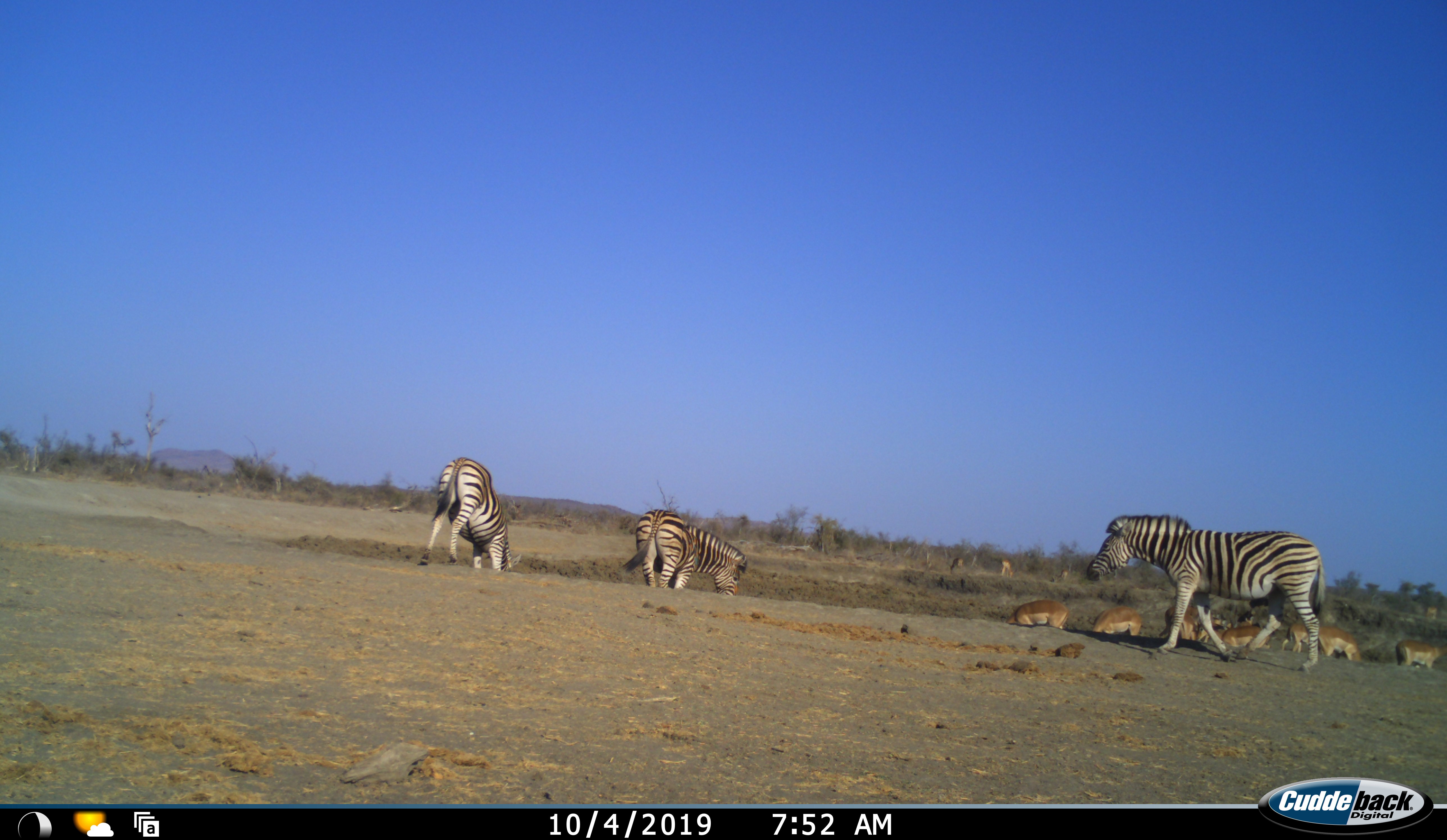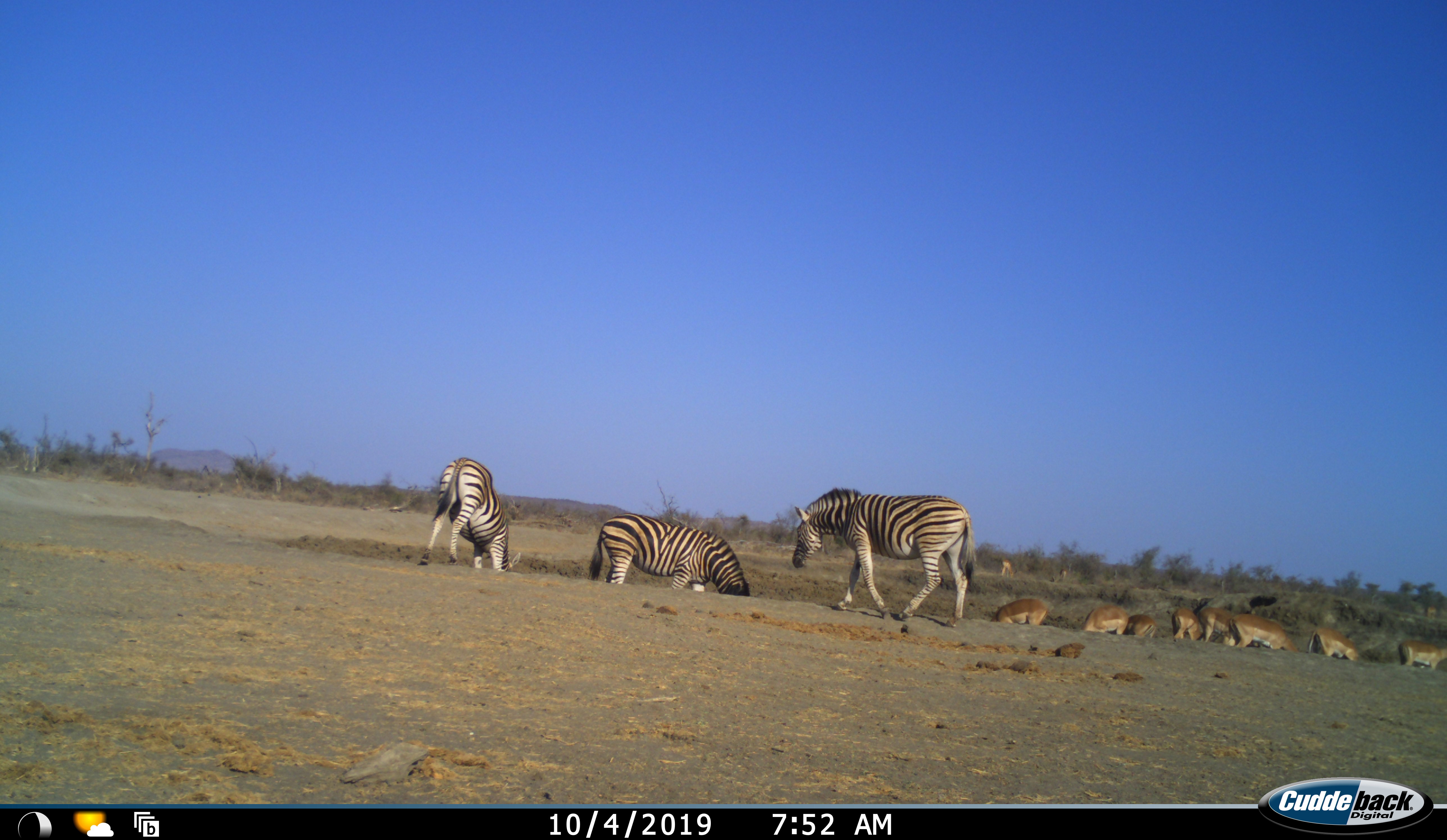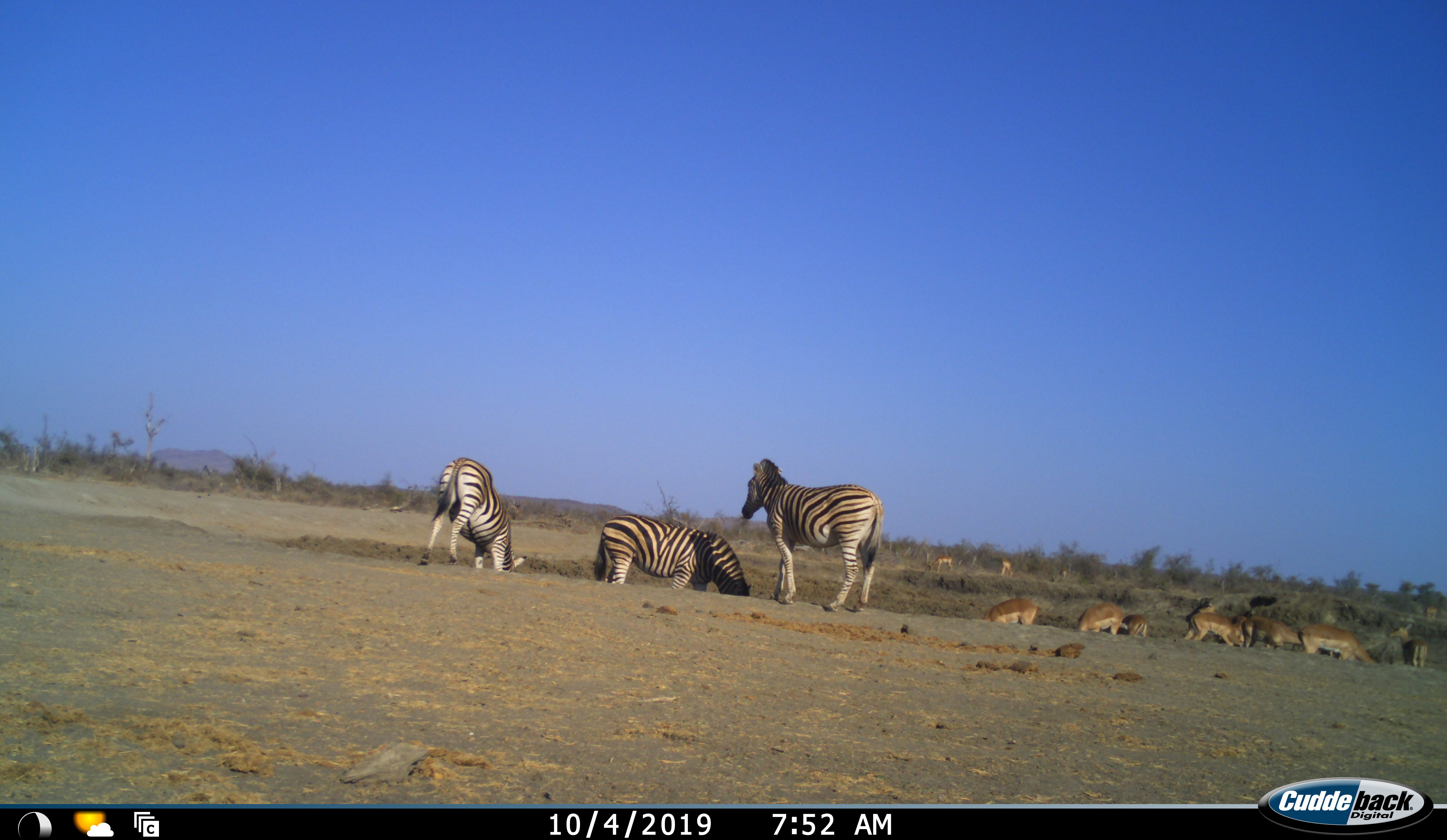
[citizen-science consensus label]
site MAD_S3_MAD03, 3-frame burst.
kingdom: Animalia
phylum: Chordata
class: Mammalia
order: Artiodactyla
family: Bovidae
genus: Aepyceros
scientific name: Aepyceros melampus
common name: impala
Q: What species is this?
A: Impala (Aepyceros melampus).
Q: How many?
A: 11-50.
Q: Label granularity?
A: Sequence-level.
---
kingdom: Animalia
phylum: Chordata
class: Mammalia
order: Perissodactyla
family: Equidae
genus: Equus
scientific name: Equus quagga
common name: plains zebra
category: zebraplains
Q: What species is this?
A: Zebraplains (plains zebra) (Equus quagga).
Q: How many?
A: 3.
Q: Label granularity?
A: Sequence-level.